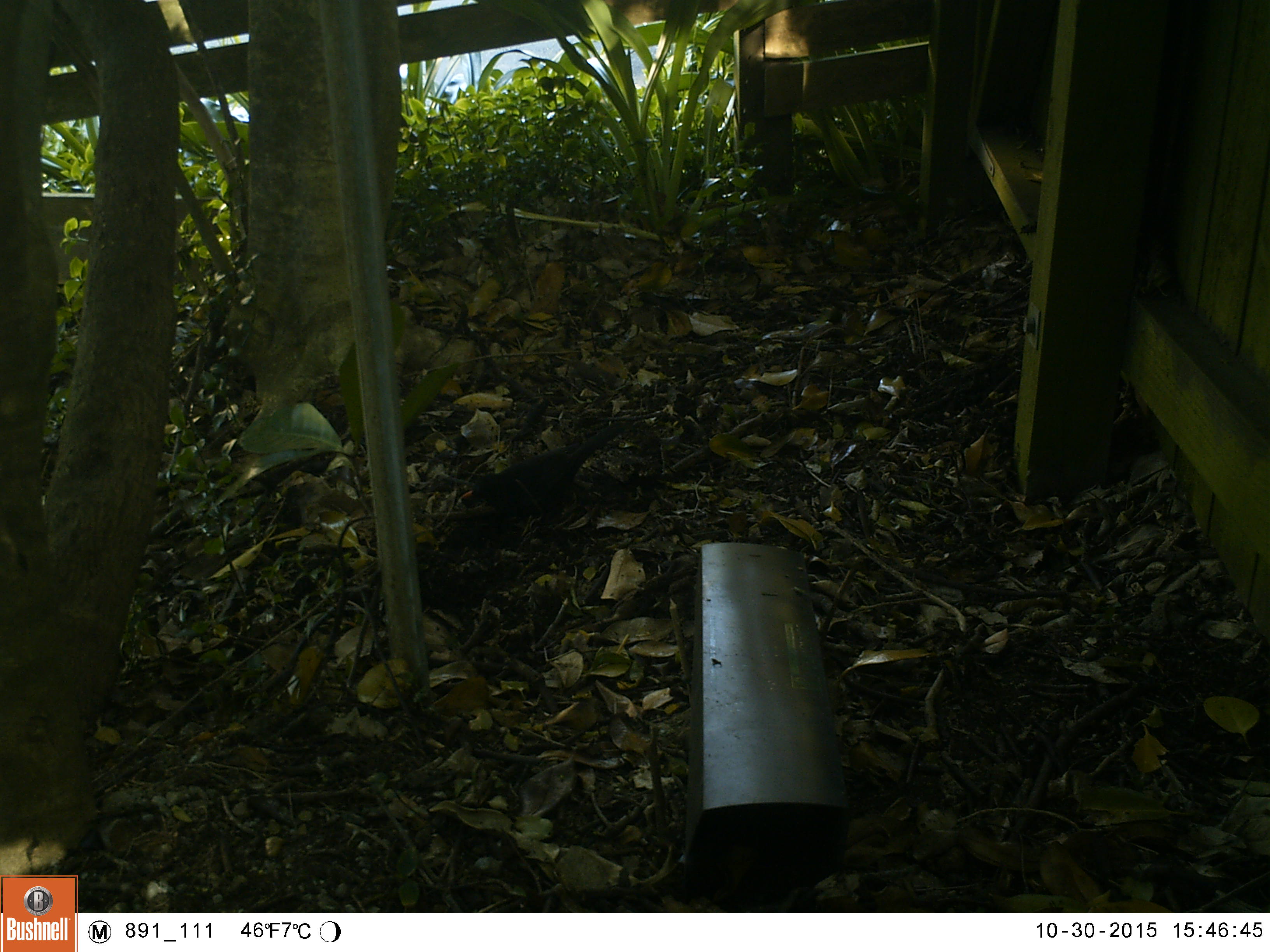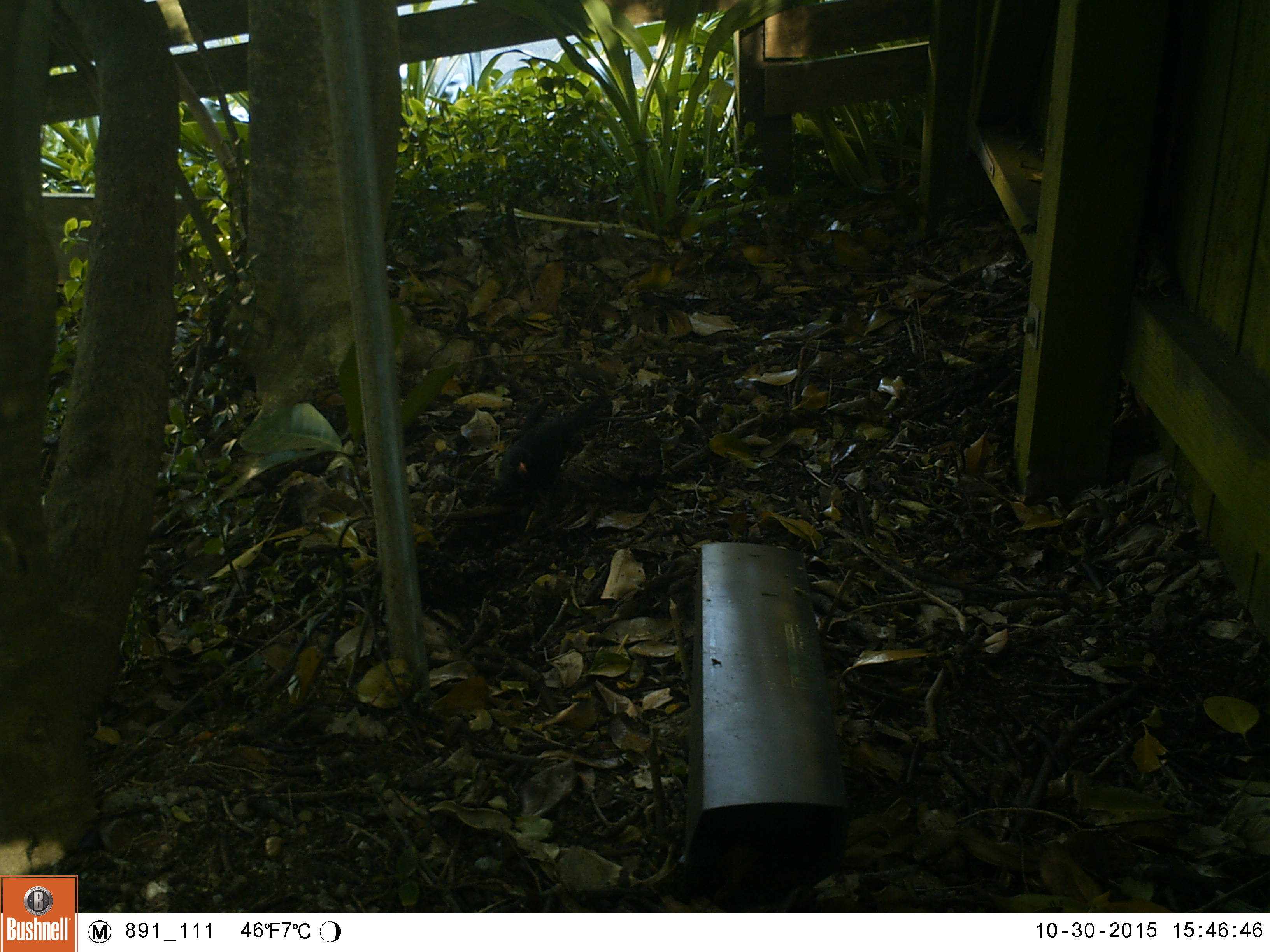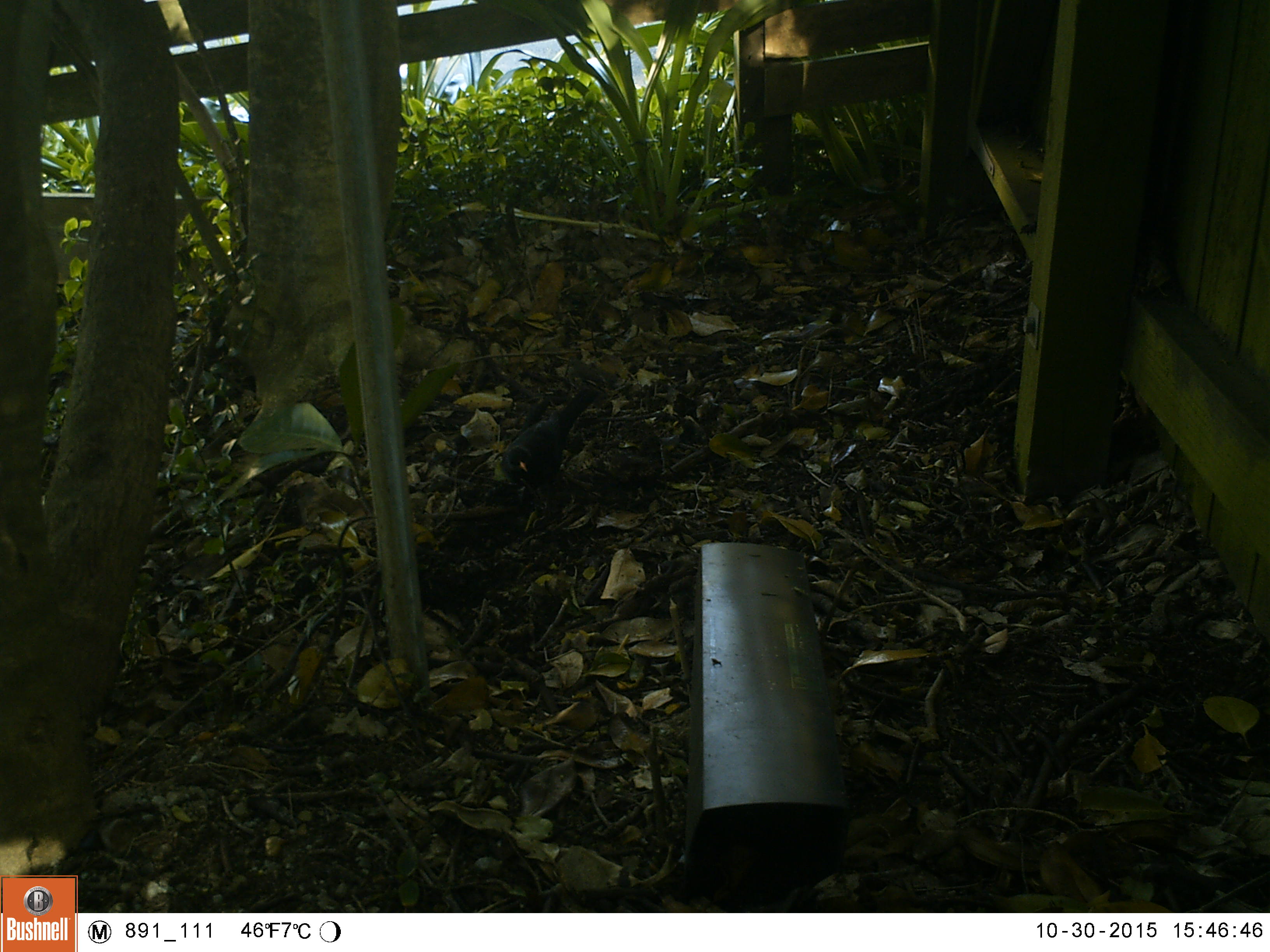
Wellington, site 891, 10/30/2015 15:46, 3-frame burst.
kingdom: Animalia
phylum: Chordata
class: Aves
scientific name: Aves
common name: bird